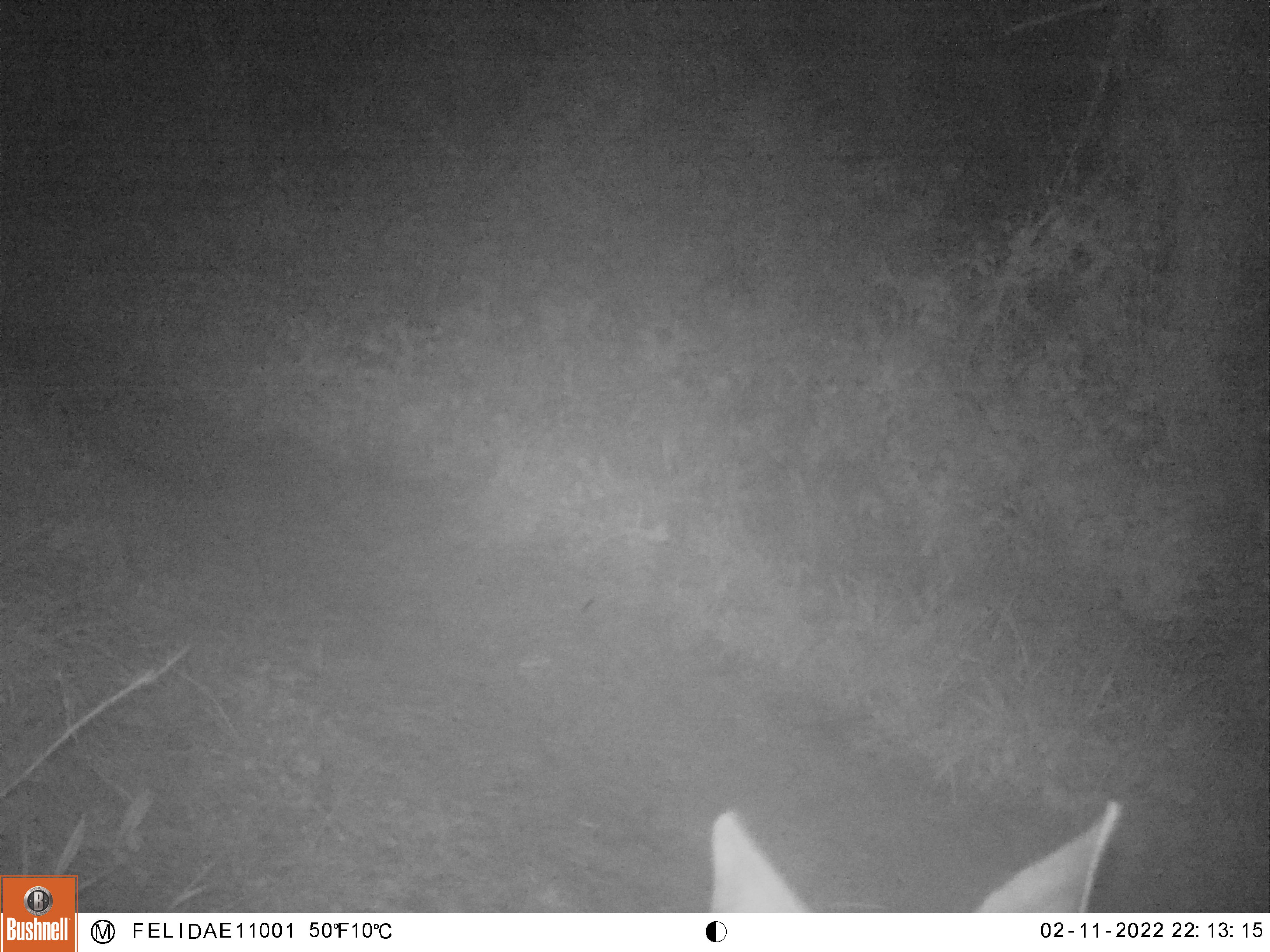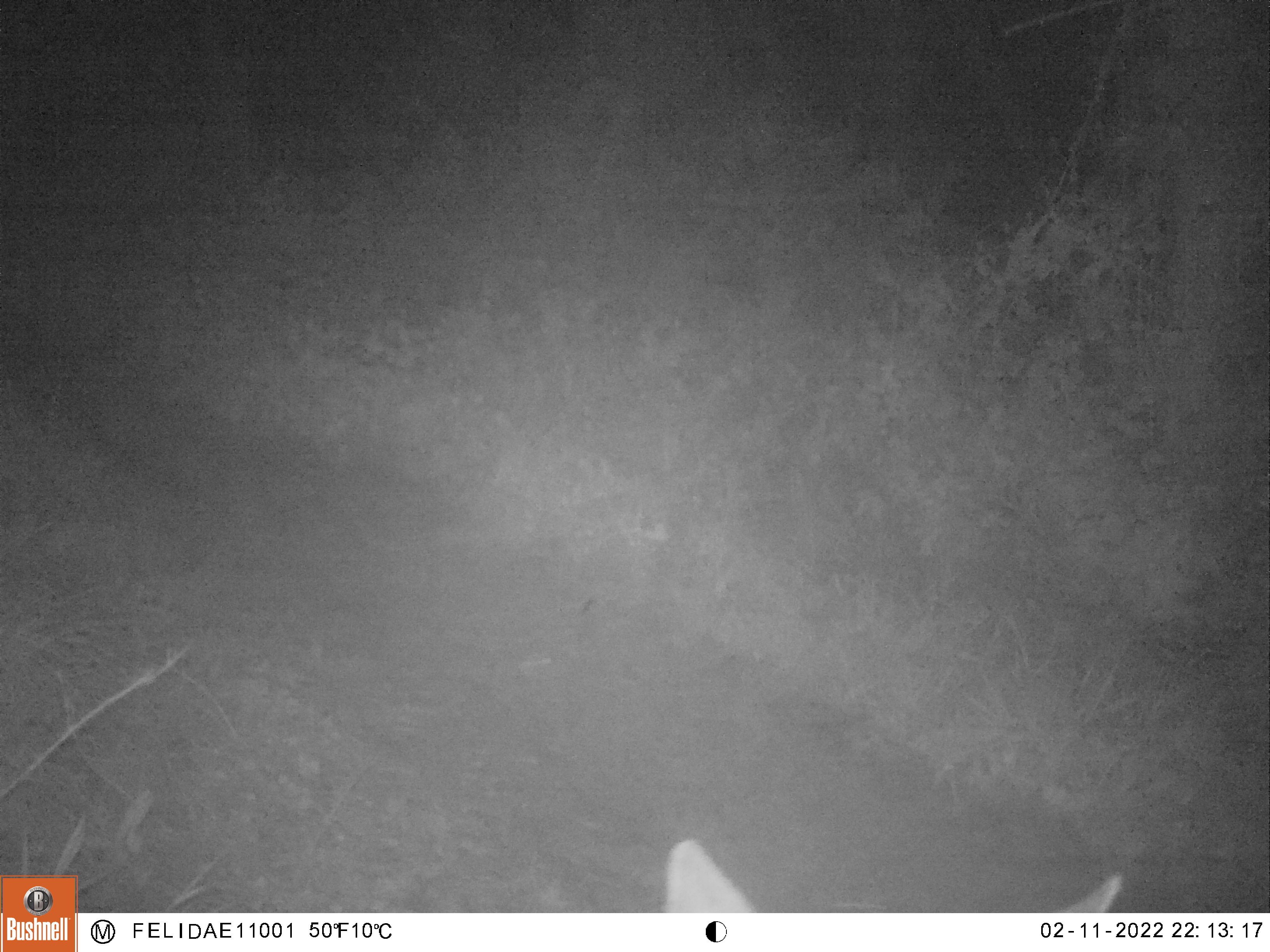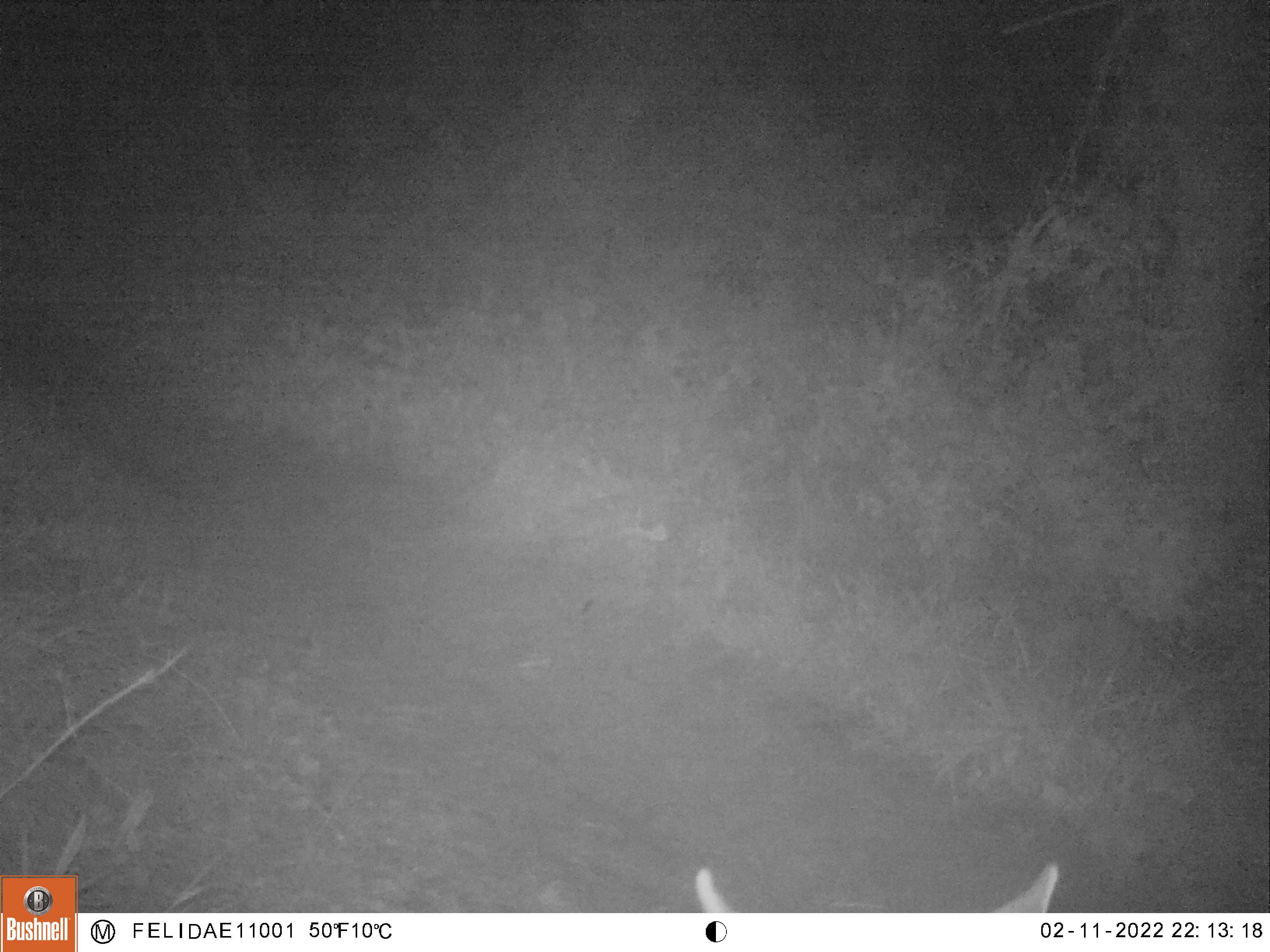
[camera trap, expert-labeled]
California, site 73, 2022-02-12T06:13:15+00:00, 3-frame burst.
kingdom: Animalia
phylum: Chordata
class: Mammalia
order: Artiodactyla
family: Cervidae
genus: Odocoileus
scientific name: Odocoileus hemionus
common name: mule deer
Mule deer (Odocoileus hemionus).